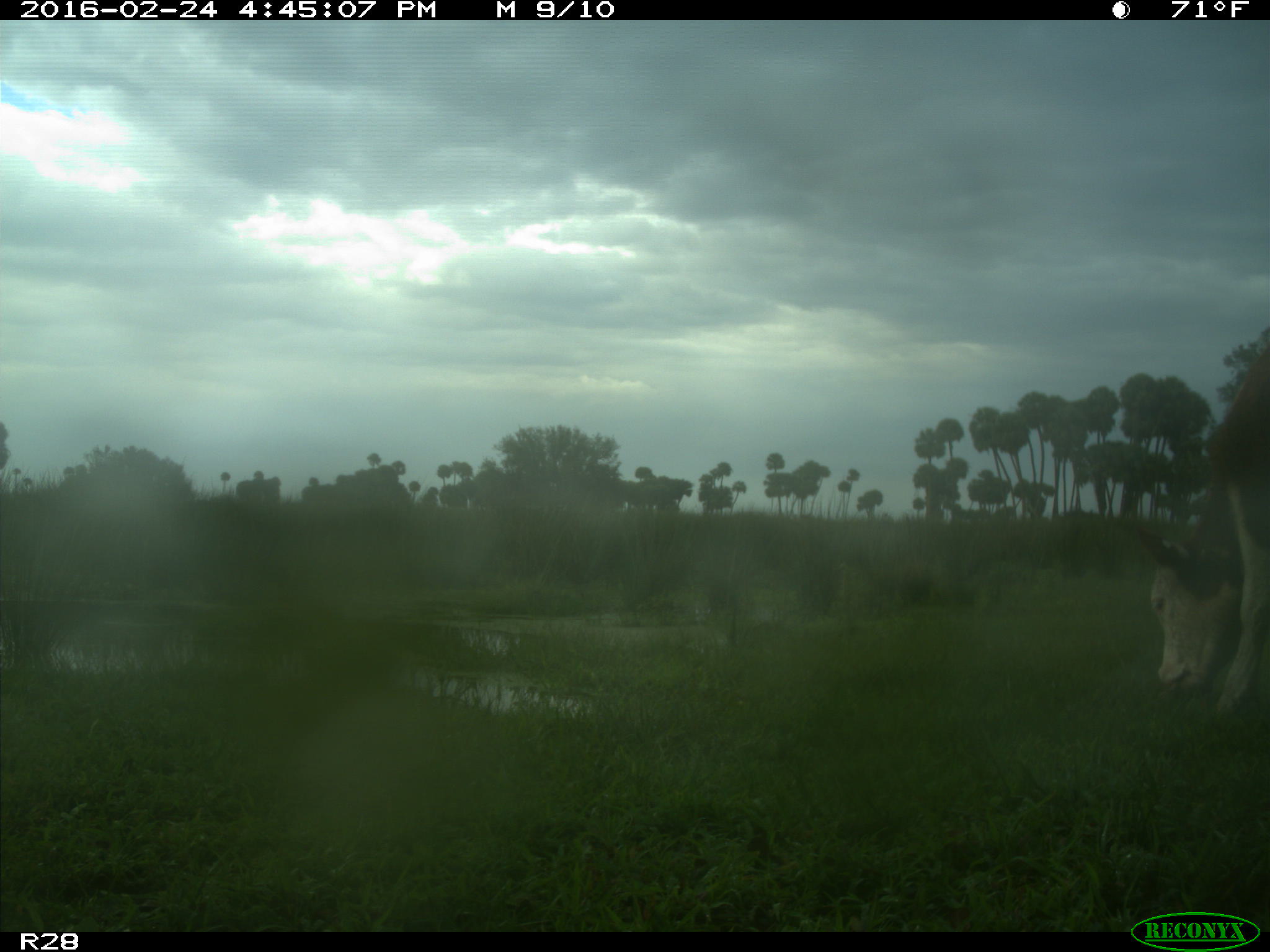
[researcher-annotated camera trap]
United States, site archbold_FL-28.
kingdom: Animalia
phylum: Chordata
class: Mammalia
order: Artiodactyla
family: Bovidae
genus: Bos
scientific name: Bos taurus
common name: domestic cow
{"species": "Bos taurus (domestic cow)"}